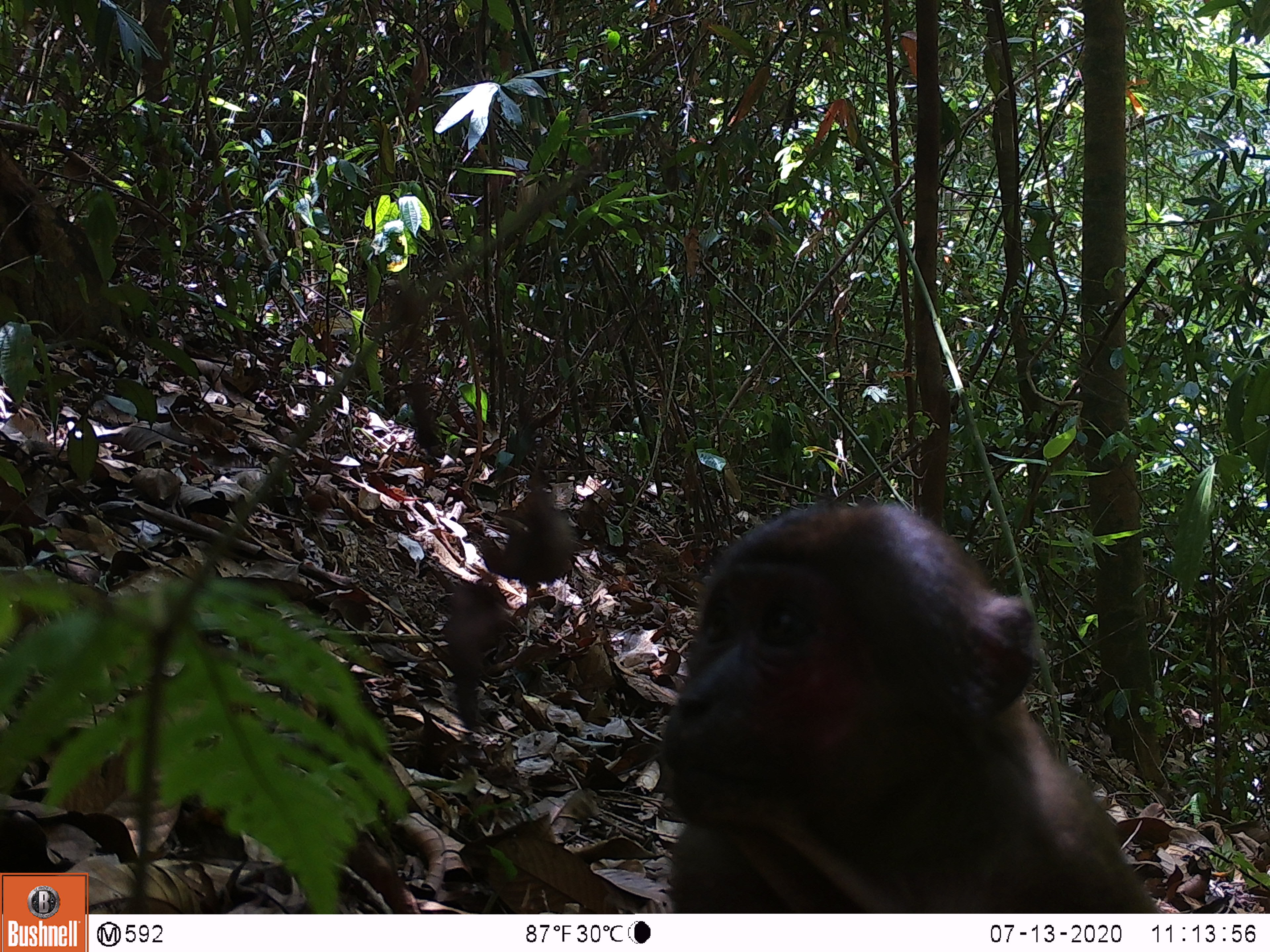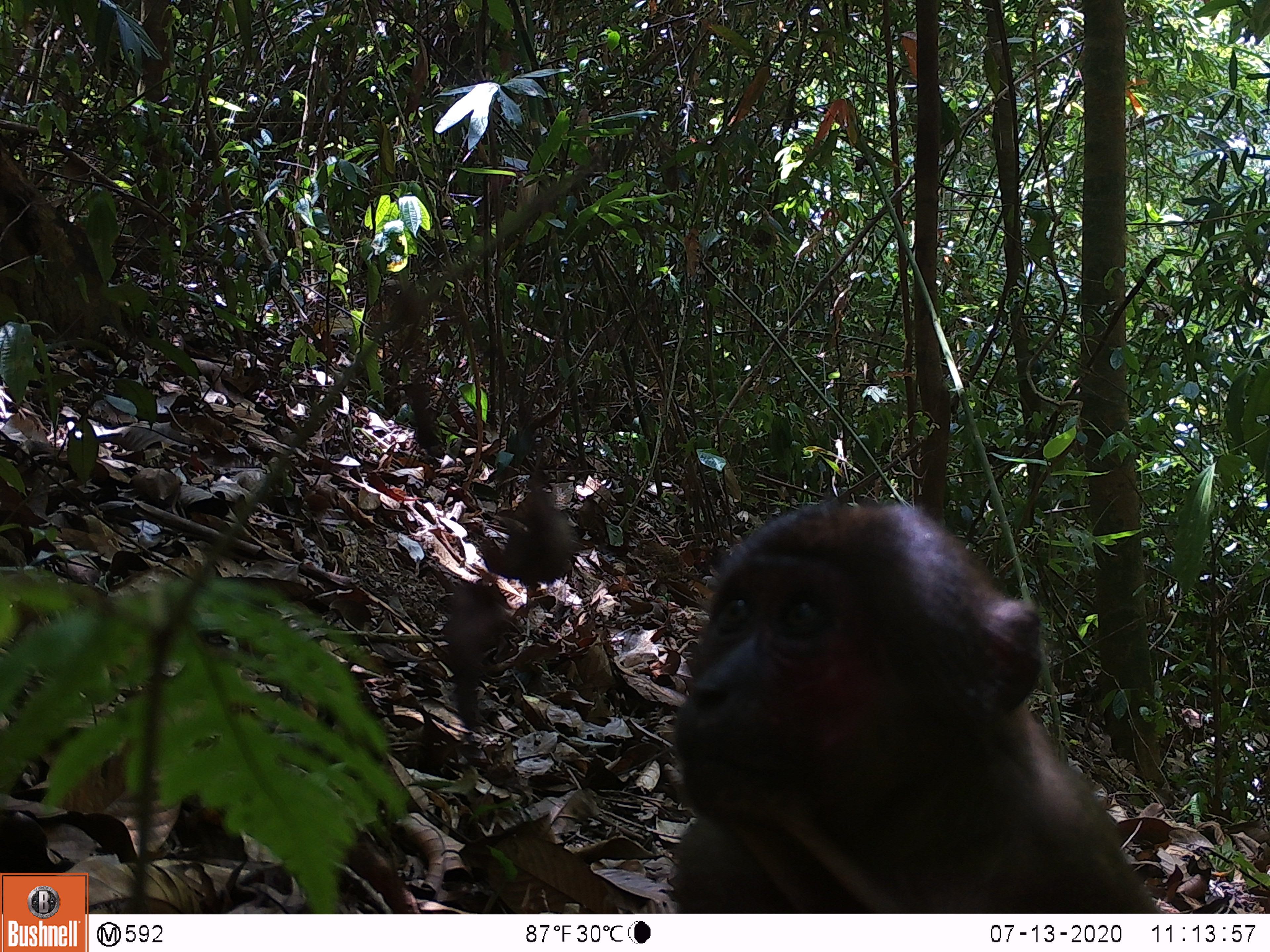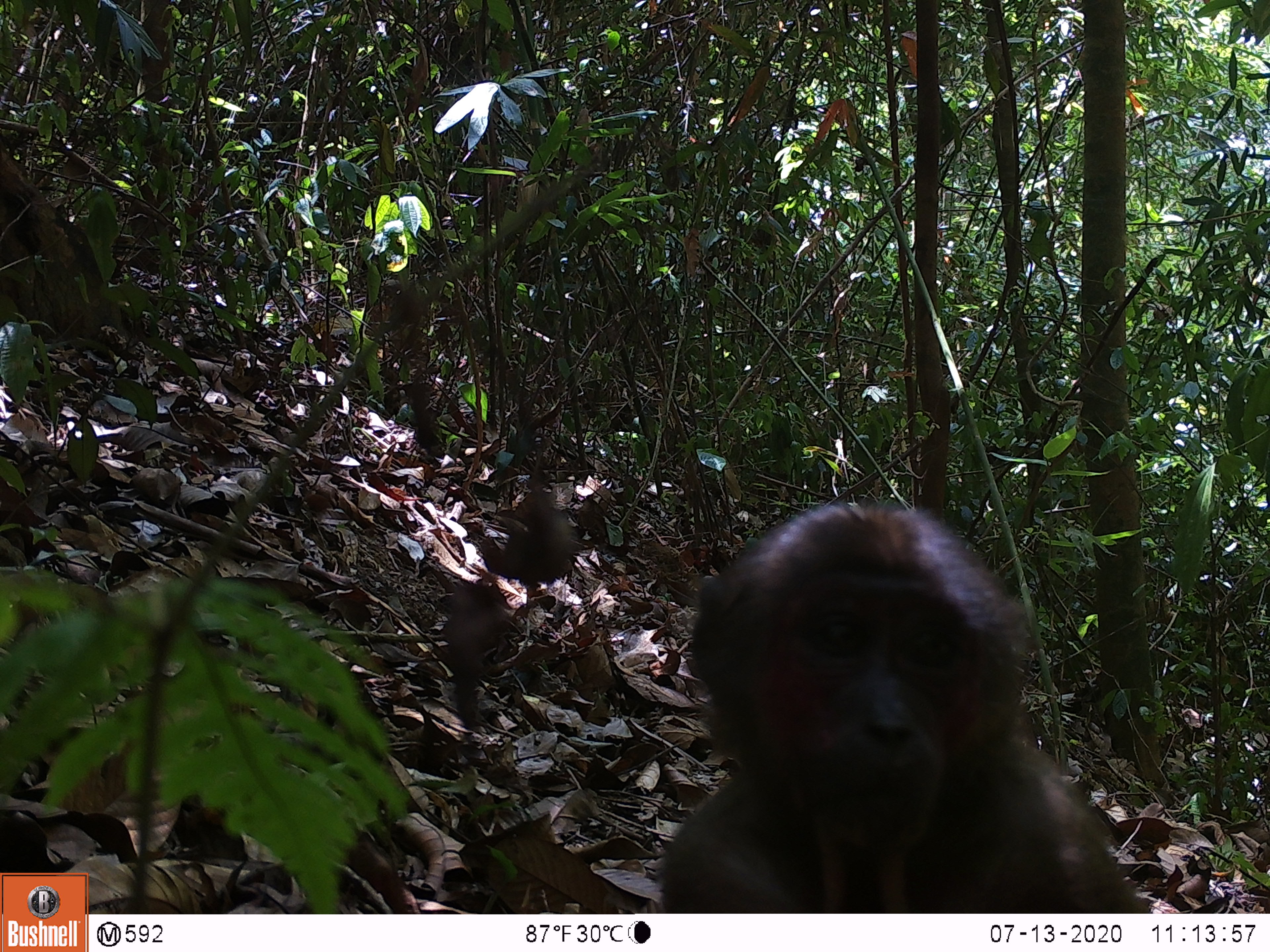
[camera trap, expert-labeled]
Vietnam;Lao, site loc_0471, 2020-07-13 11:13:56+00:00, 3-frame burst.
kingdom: Animalia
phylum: Chordata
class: Mammalia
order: Primates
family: Cercopithecidae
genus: Macaca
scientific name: Macaca arctoides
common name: stump-tailed macaque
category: stump tailed macaque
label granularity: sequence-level